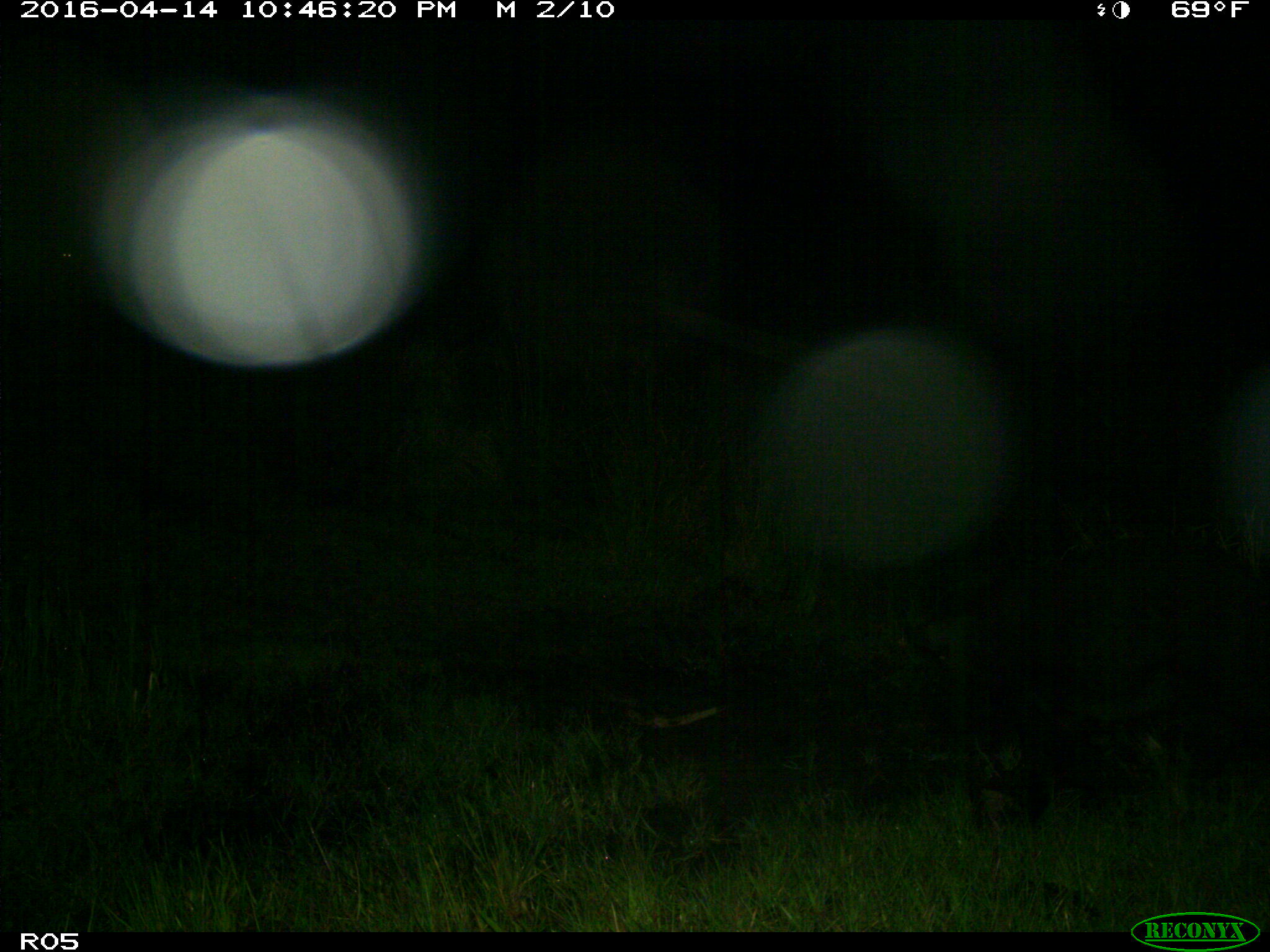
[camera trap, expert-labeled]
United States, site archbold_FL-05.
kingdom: Animalia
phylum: Chordata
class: Mammalia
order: Artiodactyla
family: Suidae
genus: Sus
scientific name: Sus scrofa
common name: wild boar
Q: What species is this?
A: Sus scrofa (wild boar).